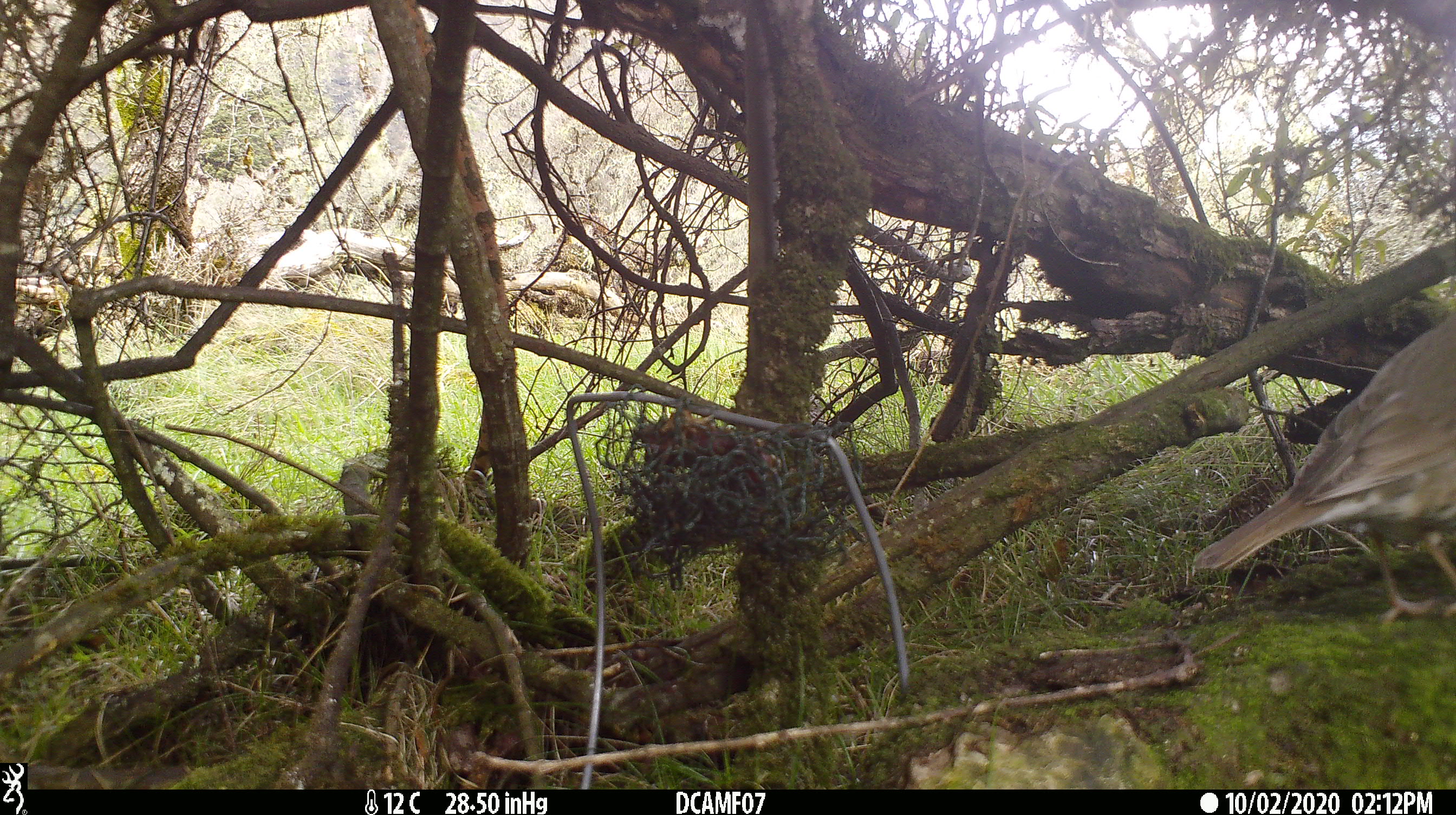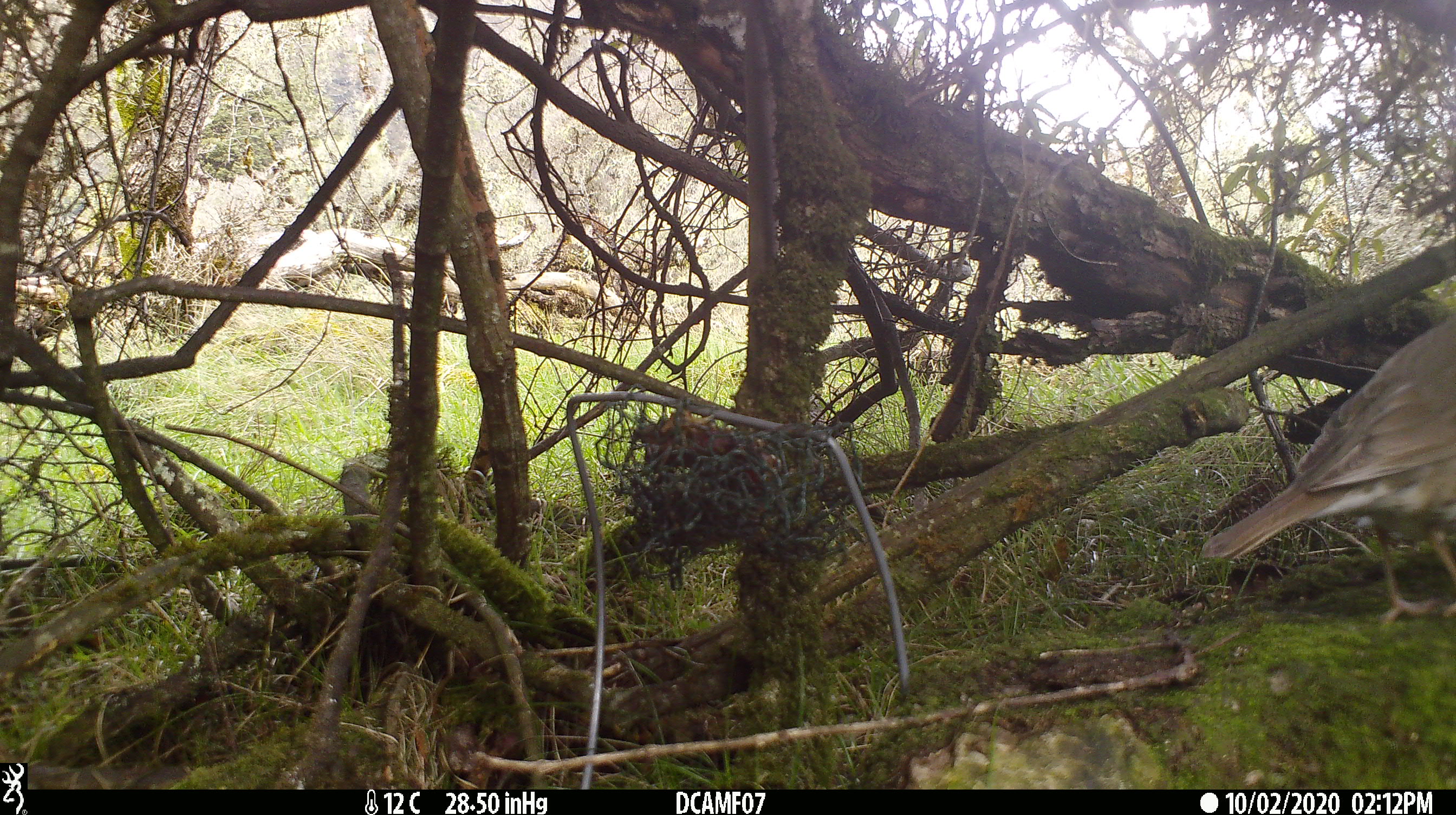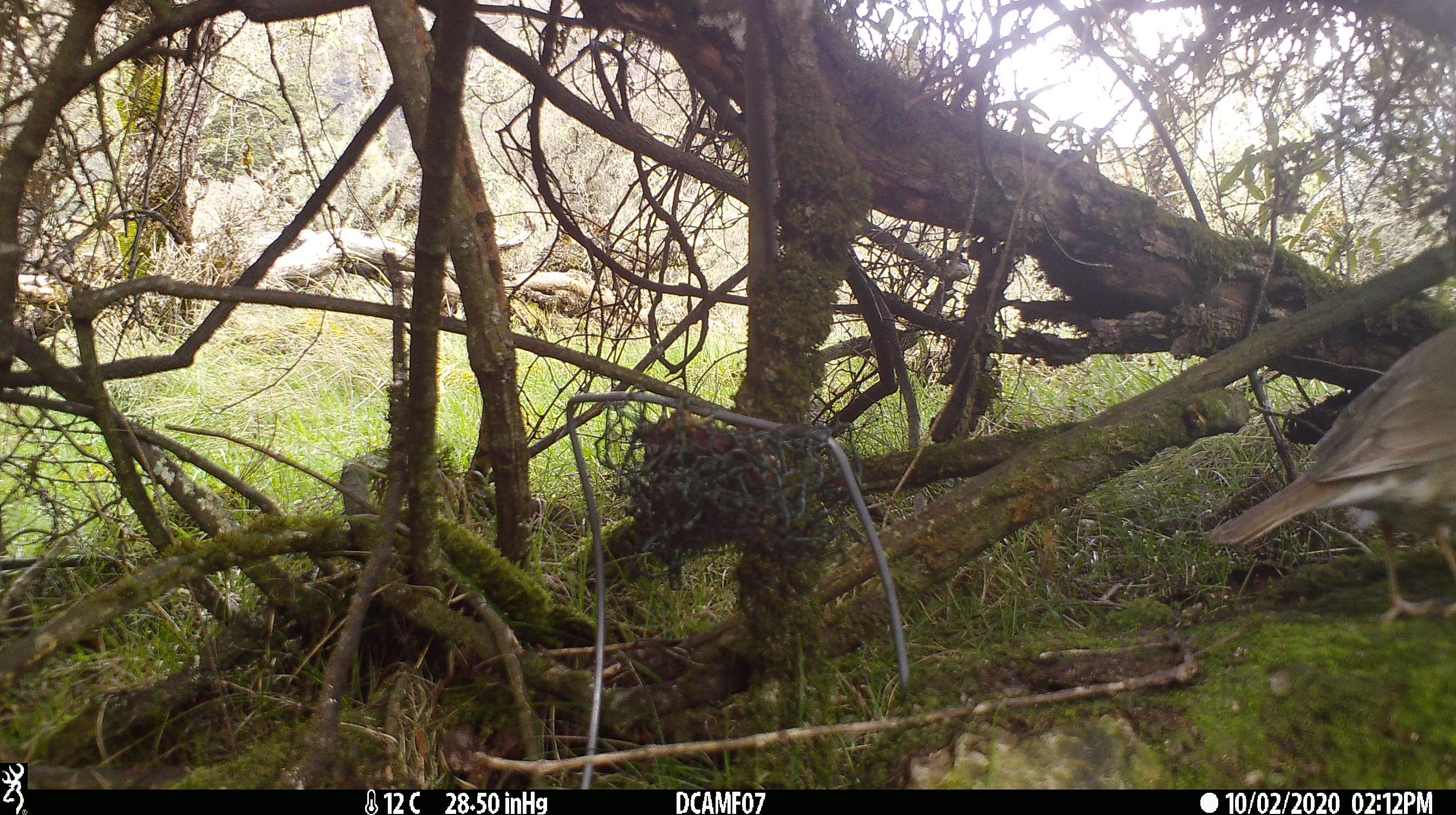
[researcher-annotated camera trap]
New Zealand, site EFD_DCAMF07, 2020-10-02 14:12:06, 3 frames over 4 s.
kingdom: Animalia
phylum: Chordata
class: Aves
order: Passeriformes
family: Turdidae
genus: Turdus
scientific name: Turdus philomelos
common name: song thrush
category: thrush